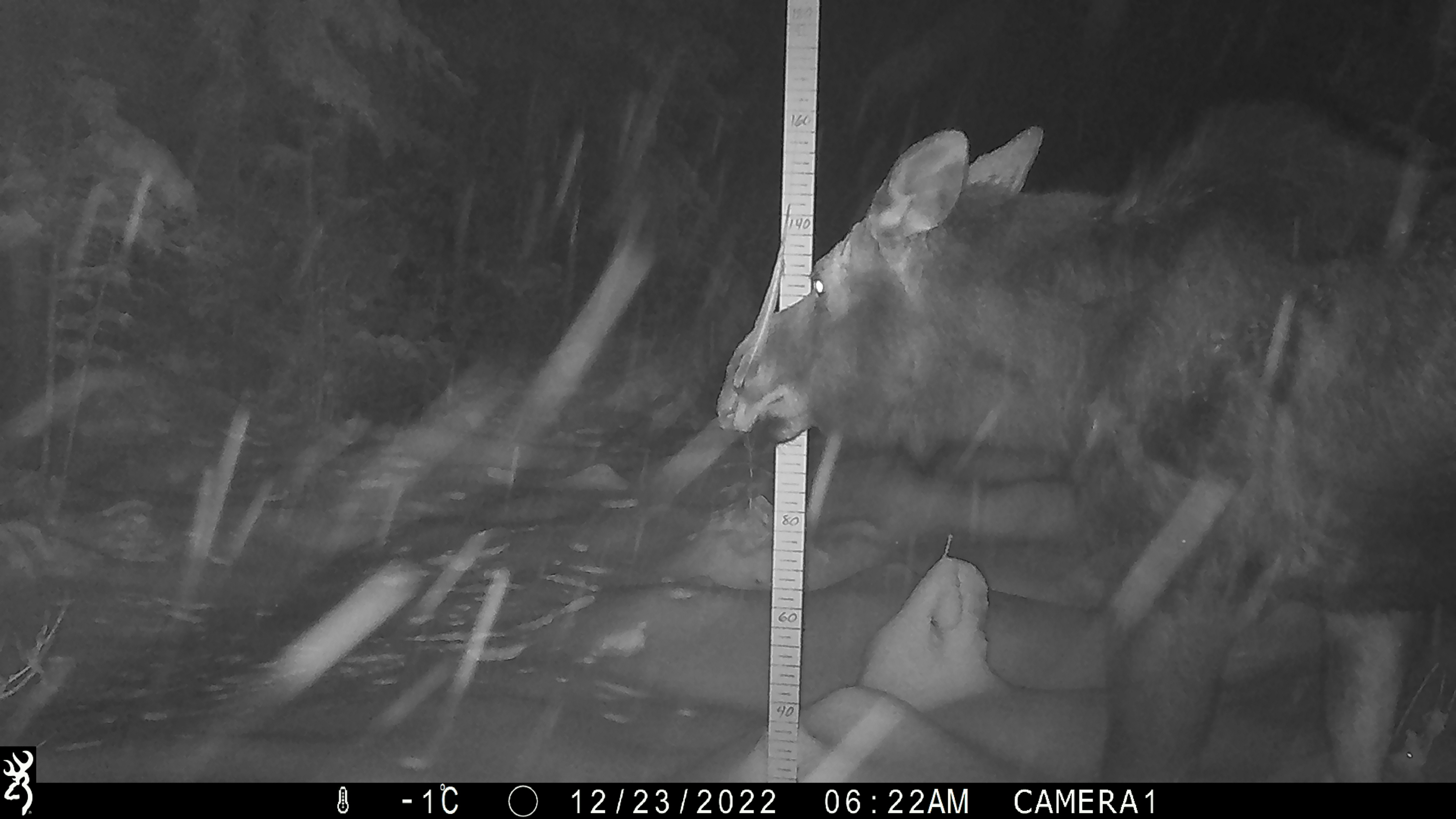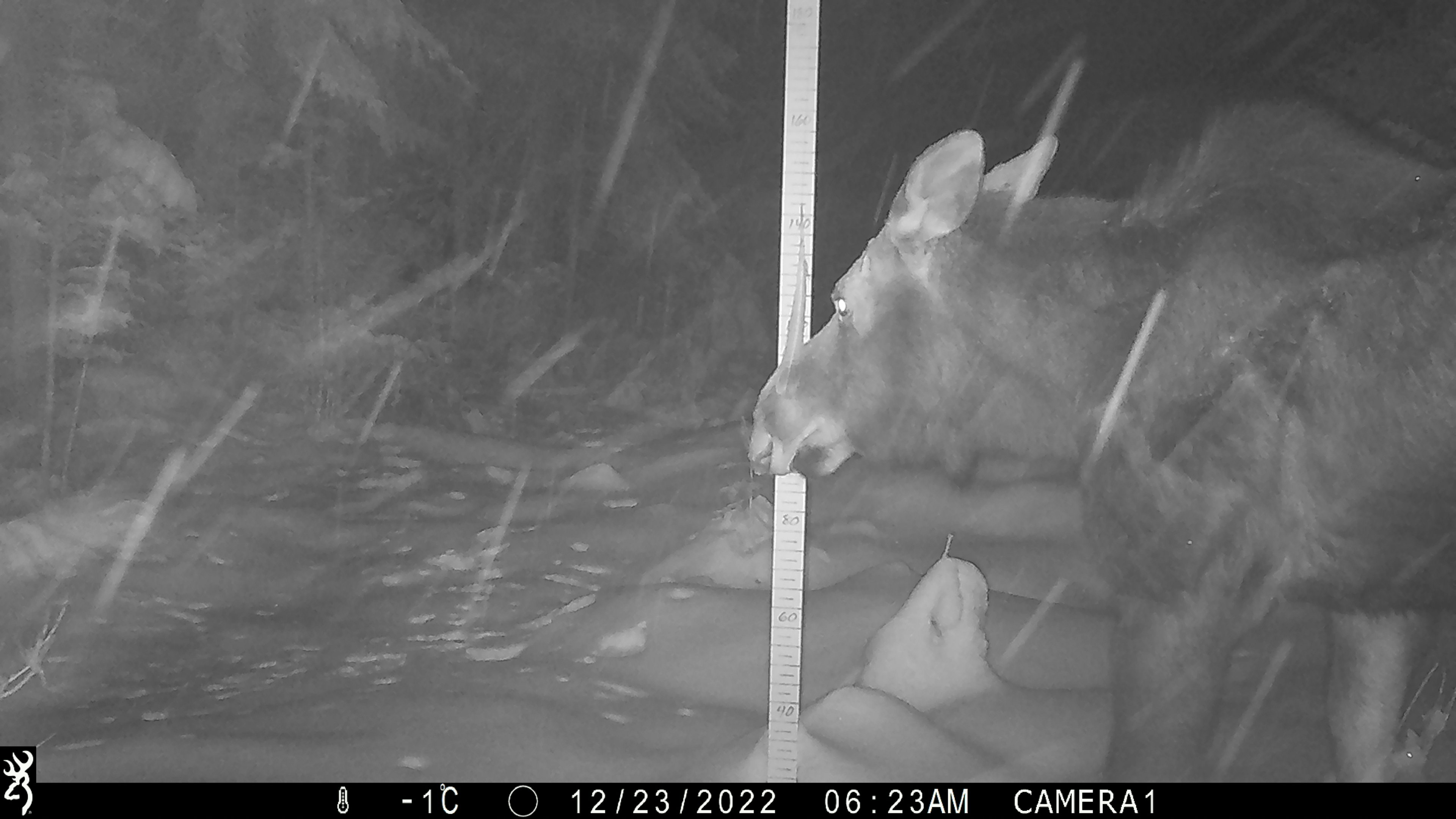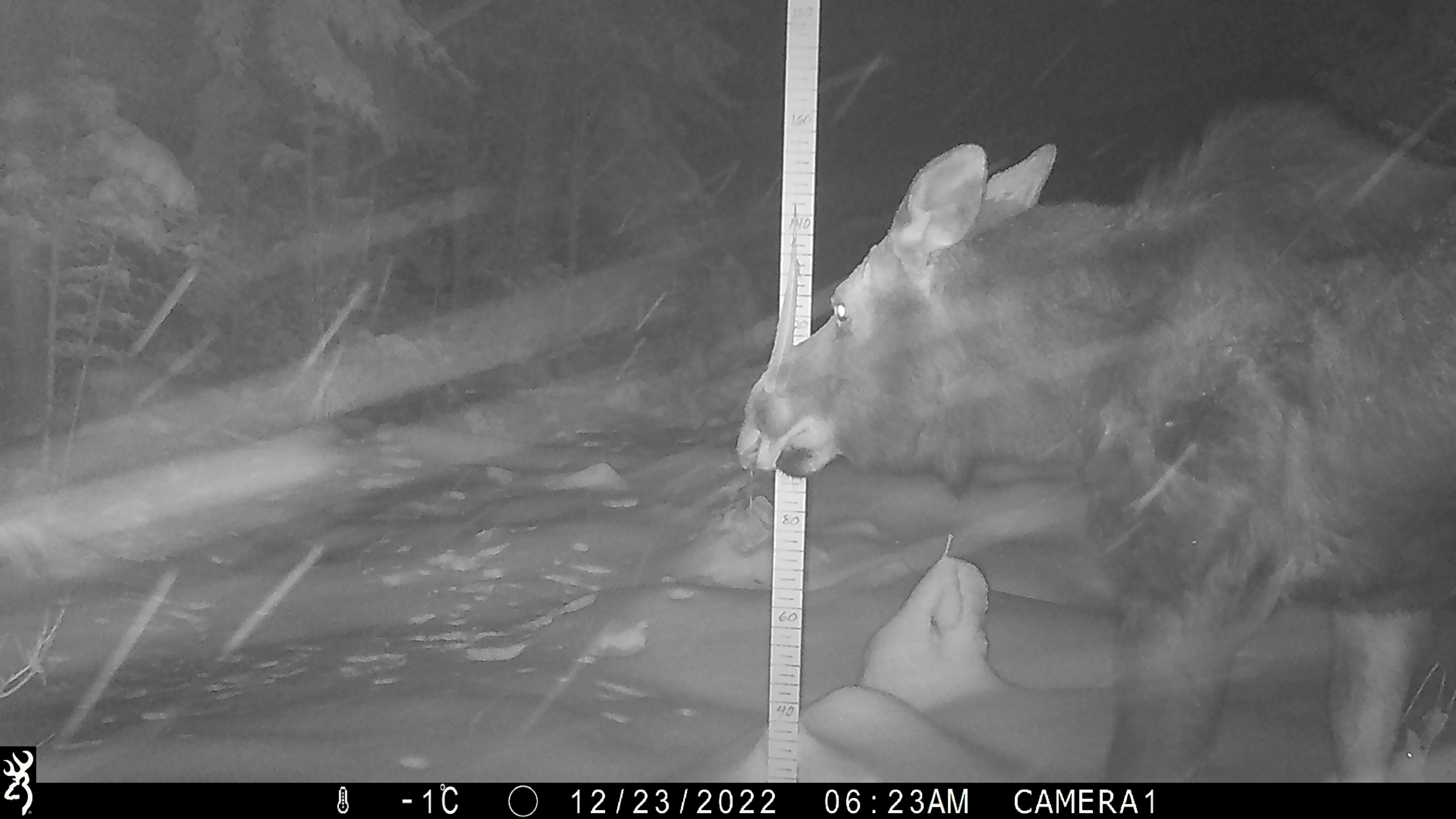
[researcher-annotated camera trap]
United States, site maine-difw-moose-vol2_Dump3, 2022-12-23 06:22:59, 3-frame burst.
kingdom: Animalia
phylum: Chordata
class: Mammalia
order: Artiodactyla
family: Cervidae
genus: Alces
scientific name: Alces alces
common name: moose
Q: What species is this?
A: Moose (Alces alces).